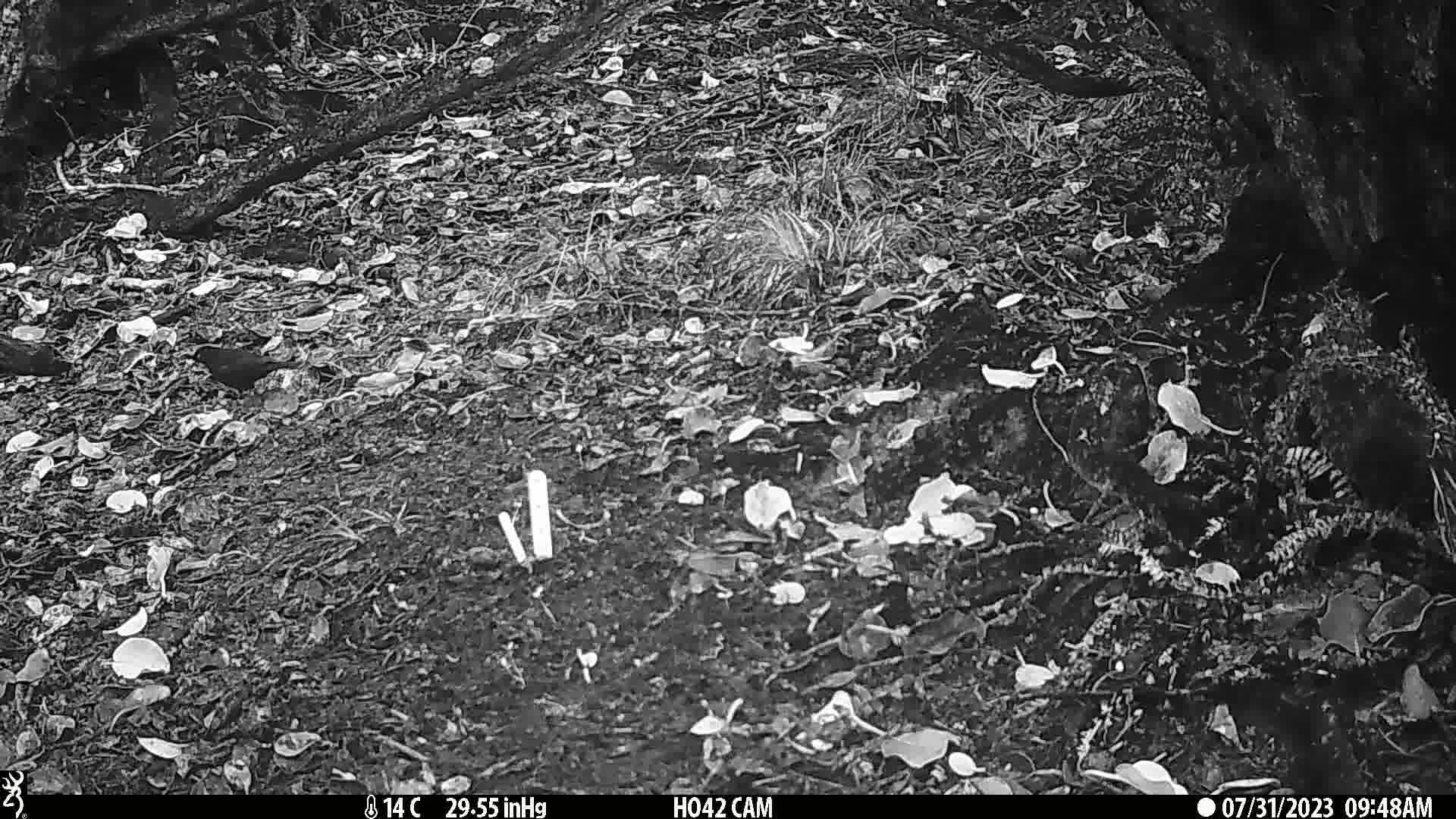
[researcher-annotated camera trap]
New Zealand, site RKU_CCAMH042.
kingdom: Animalia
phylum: Chordata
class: Aves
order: Passeriformes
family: Turdidae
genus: Turdus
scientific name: Turdus merula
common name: eurasian blackbird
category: blackbird